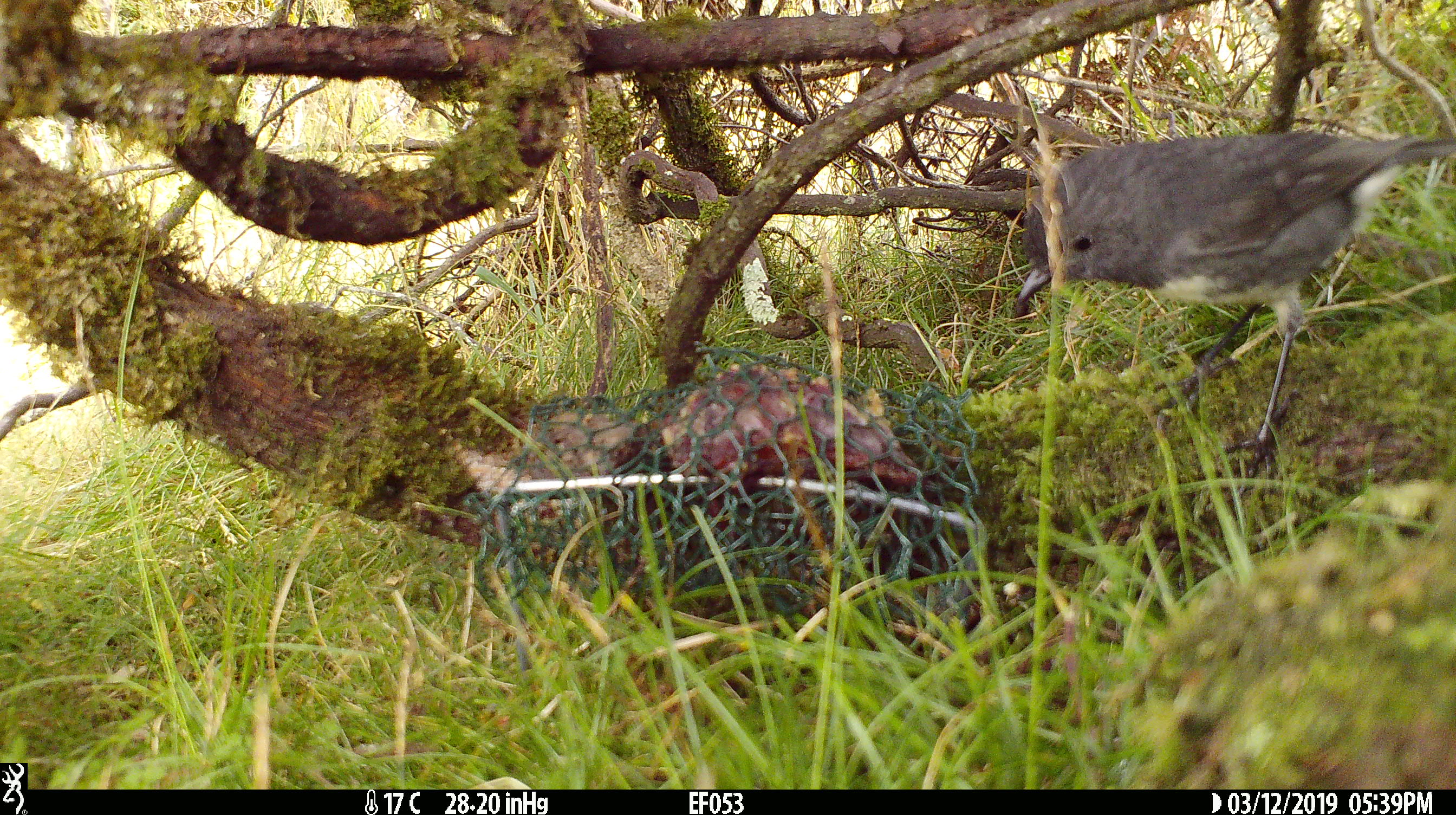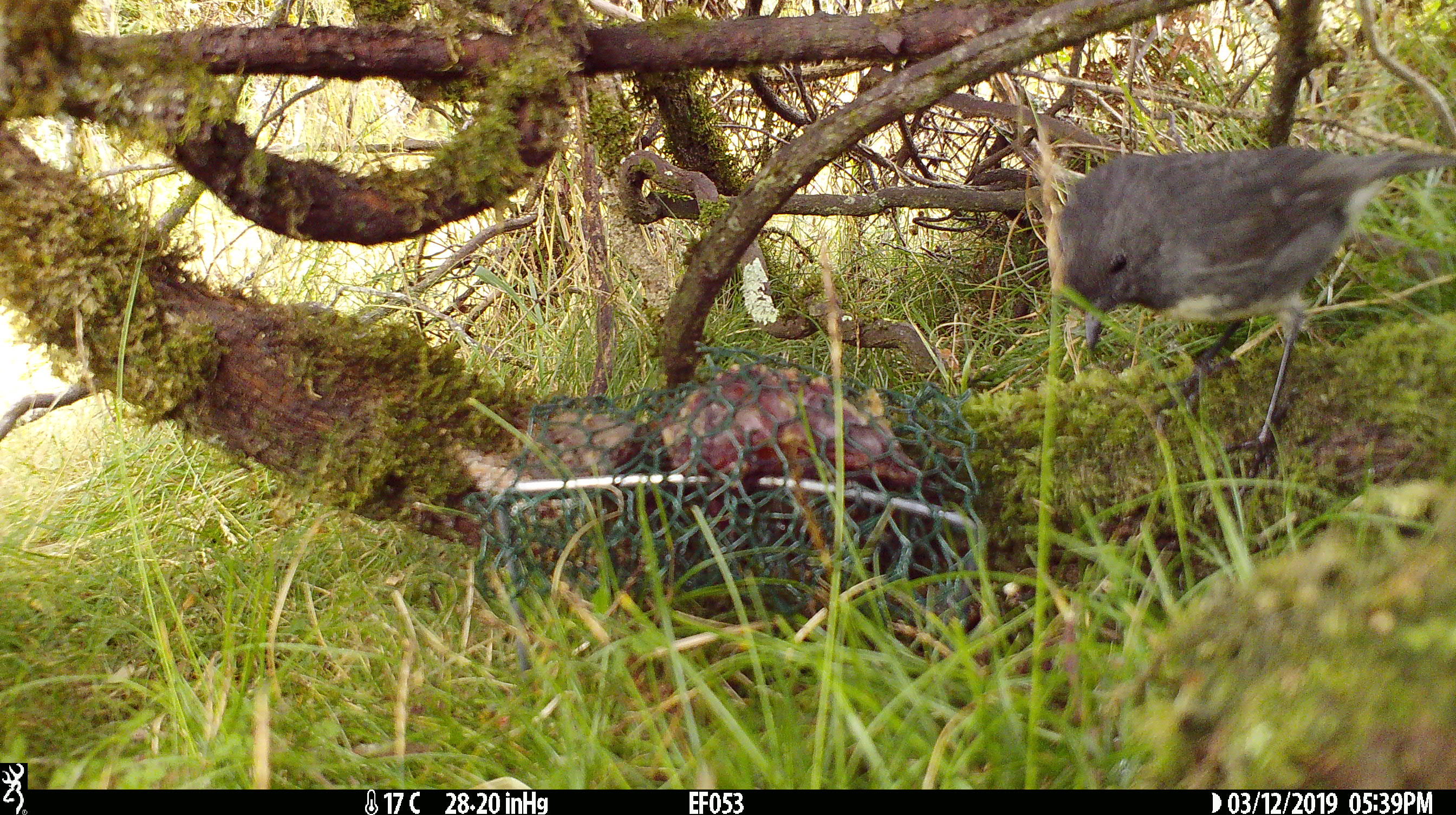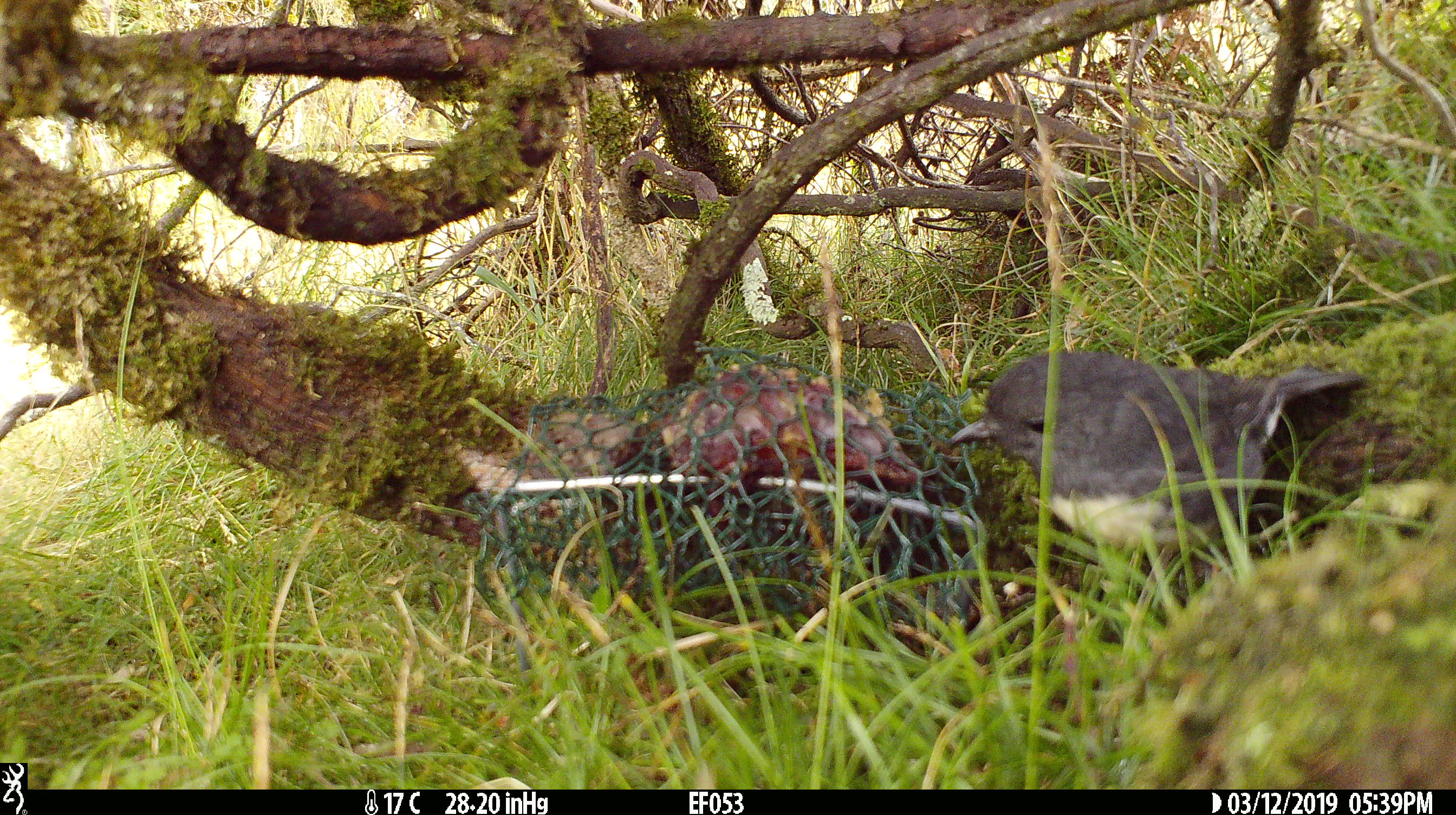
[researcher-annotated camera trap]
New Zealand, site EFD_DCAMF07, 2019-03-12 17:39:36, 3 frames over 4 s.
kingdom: Animalia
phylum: Chordata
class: Aves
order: Passeriformes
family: Petroicidae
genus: Petroica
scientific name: Petroica australis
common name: new zealand robin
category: robin